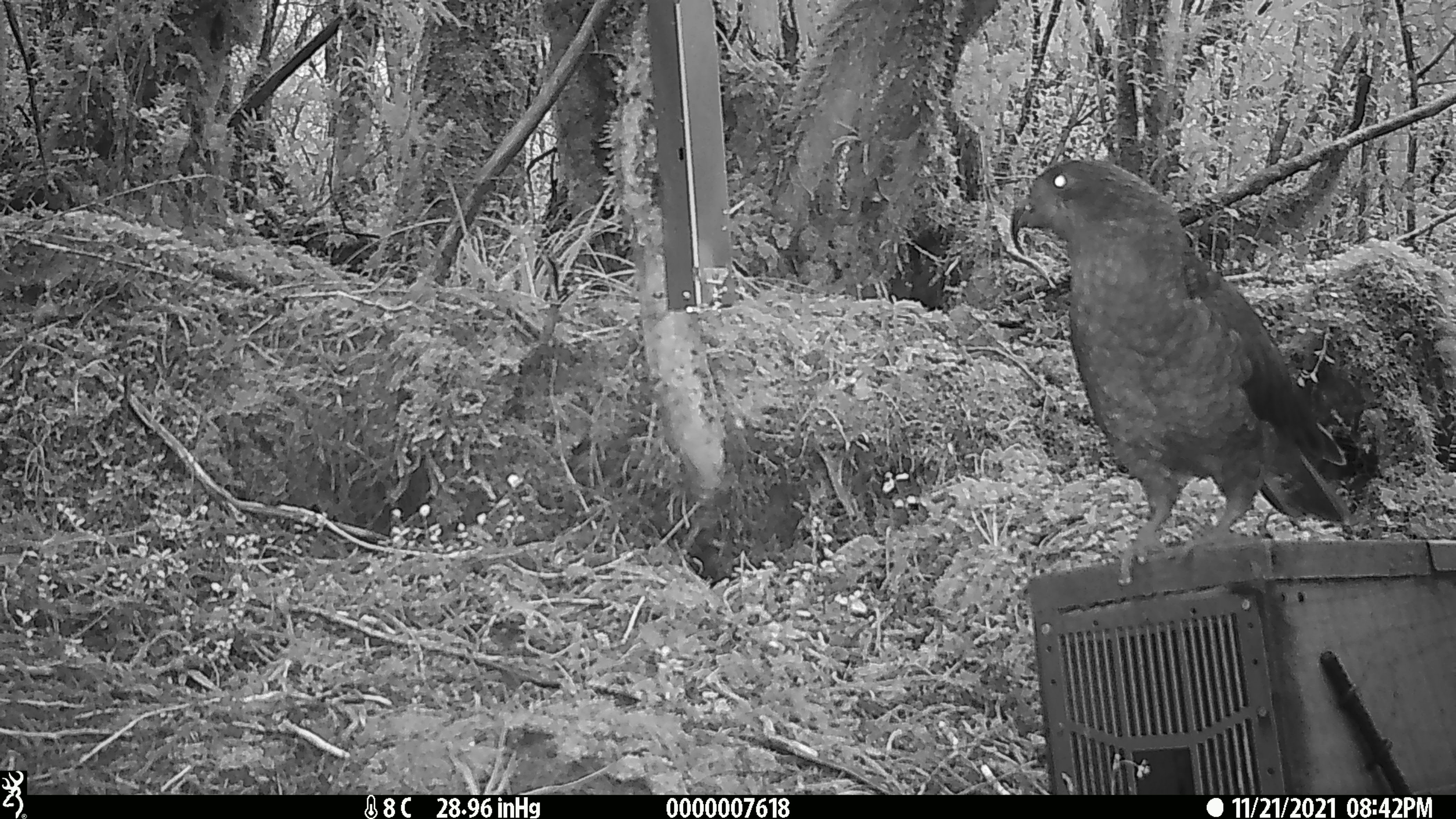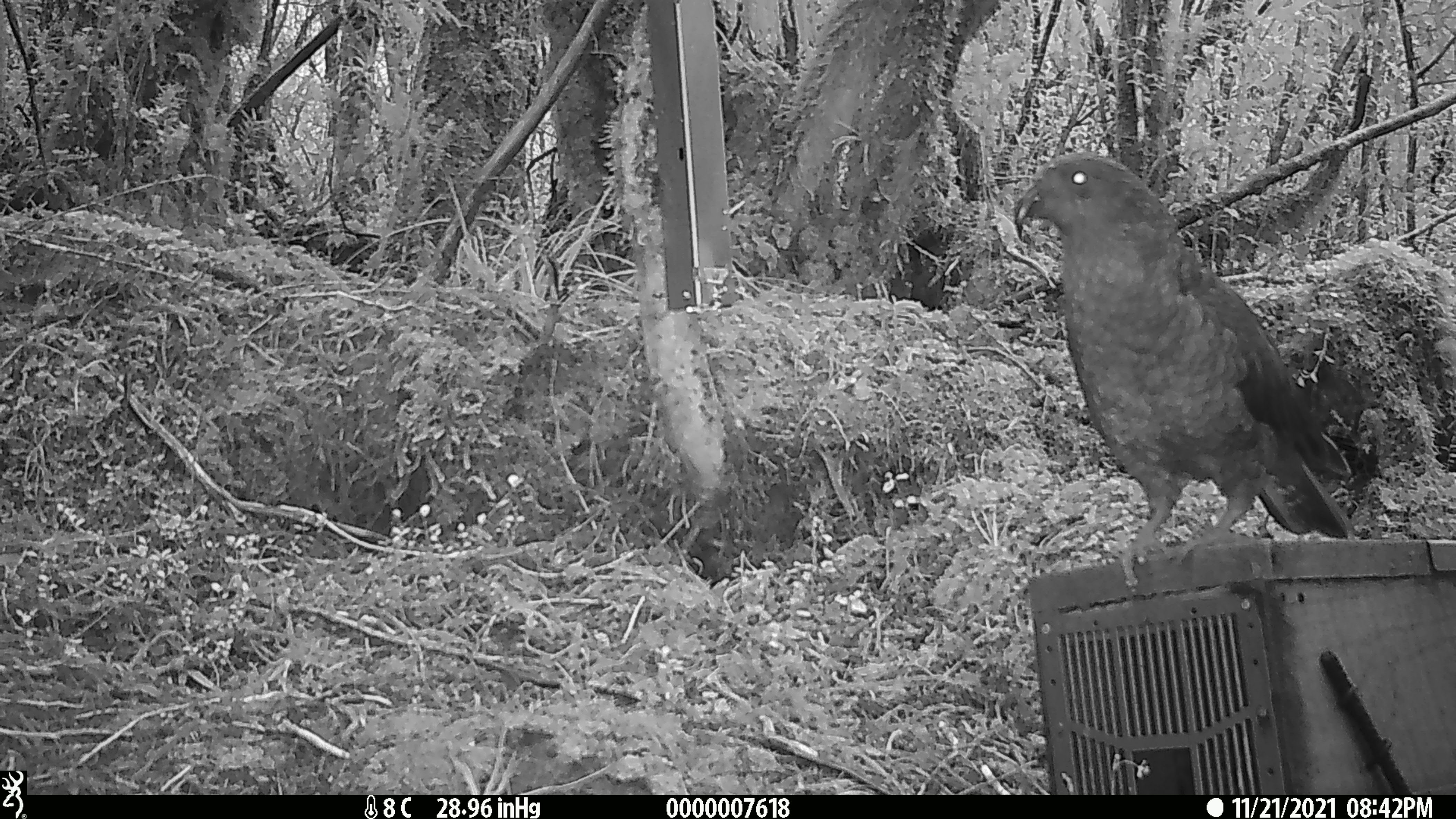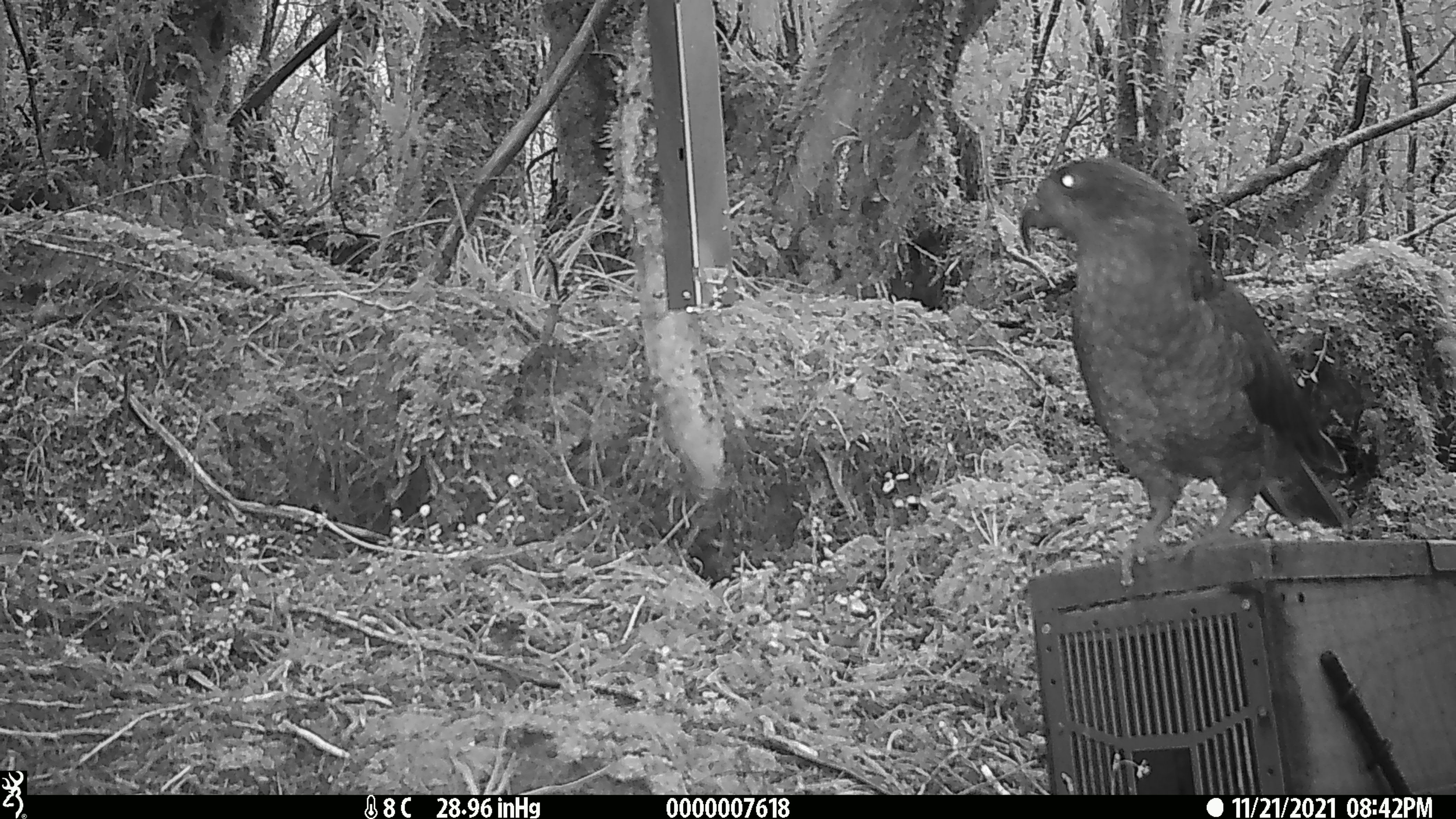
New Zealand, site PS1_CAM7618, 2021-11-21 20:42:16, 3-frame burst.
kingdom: Animalia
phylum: Chordata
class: Aves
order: Psittaciformes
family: Strigopidae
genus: Nestor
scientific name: Nestor notabilis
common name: kea